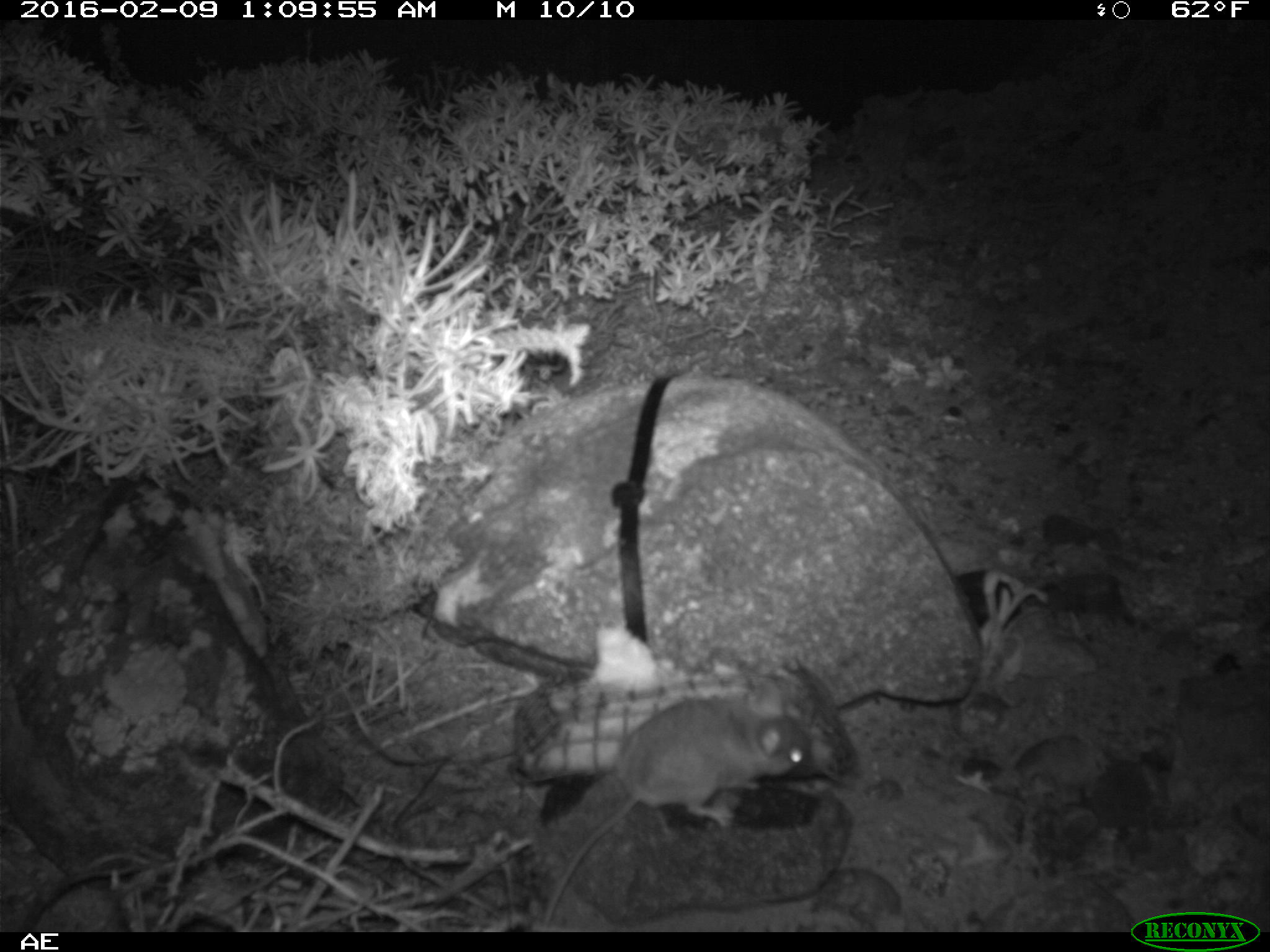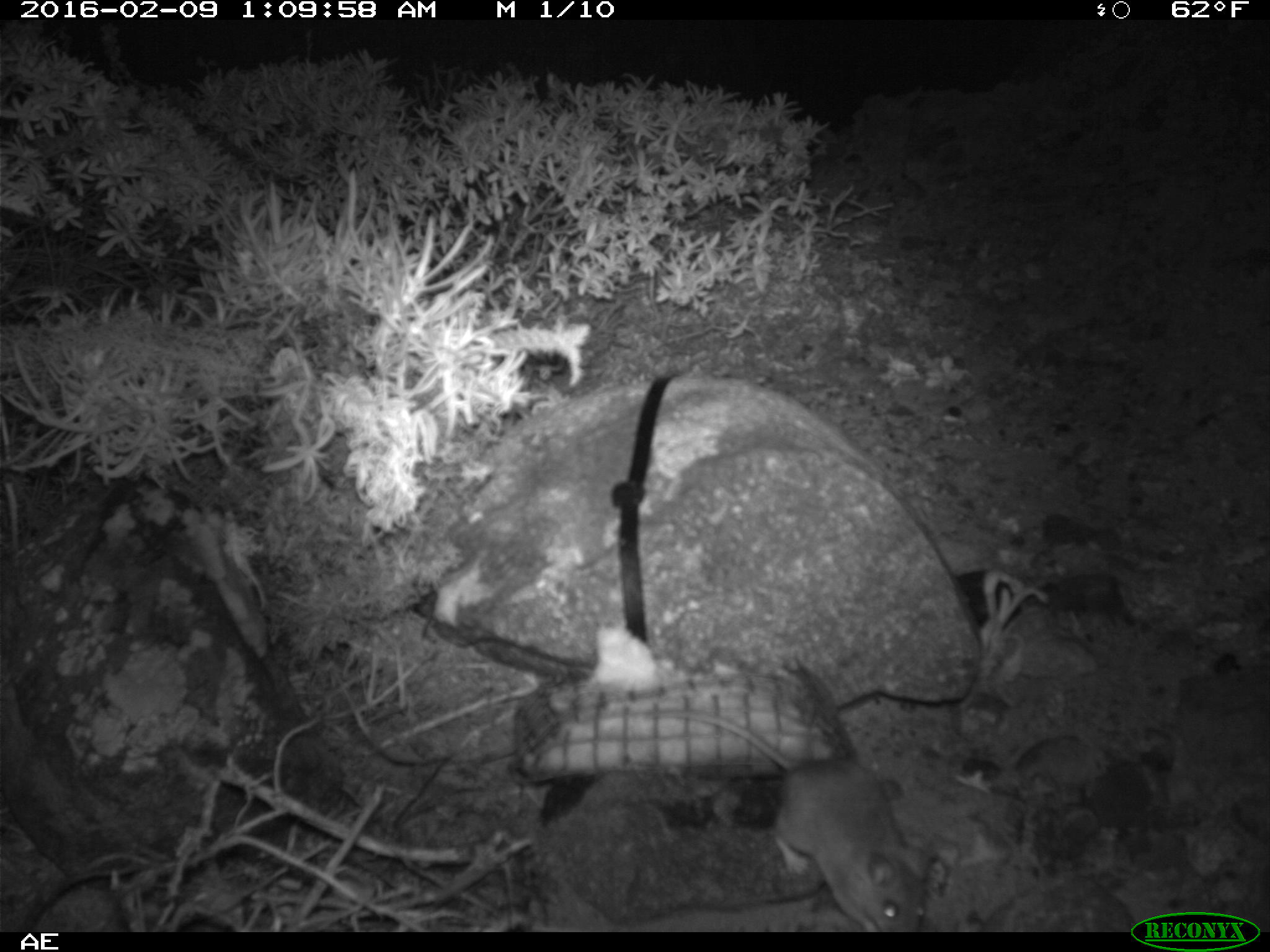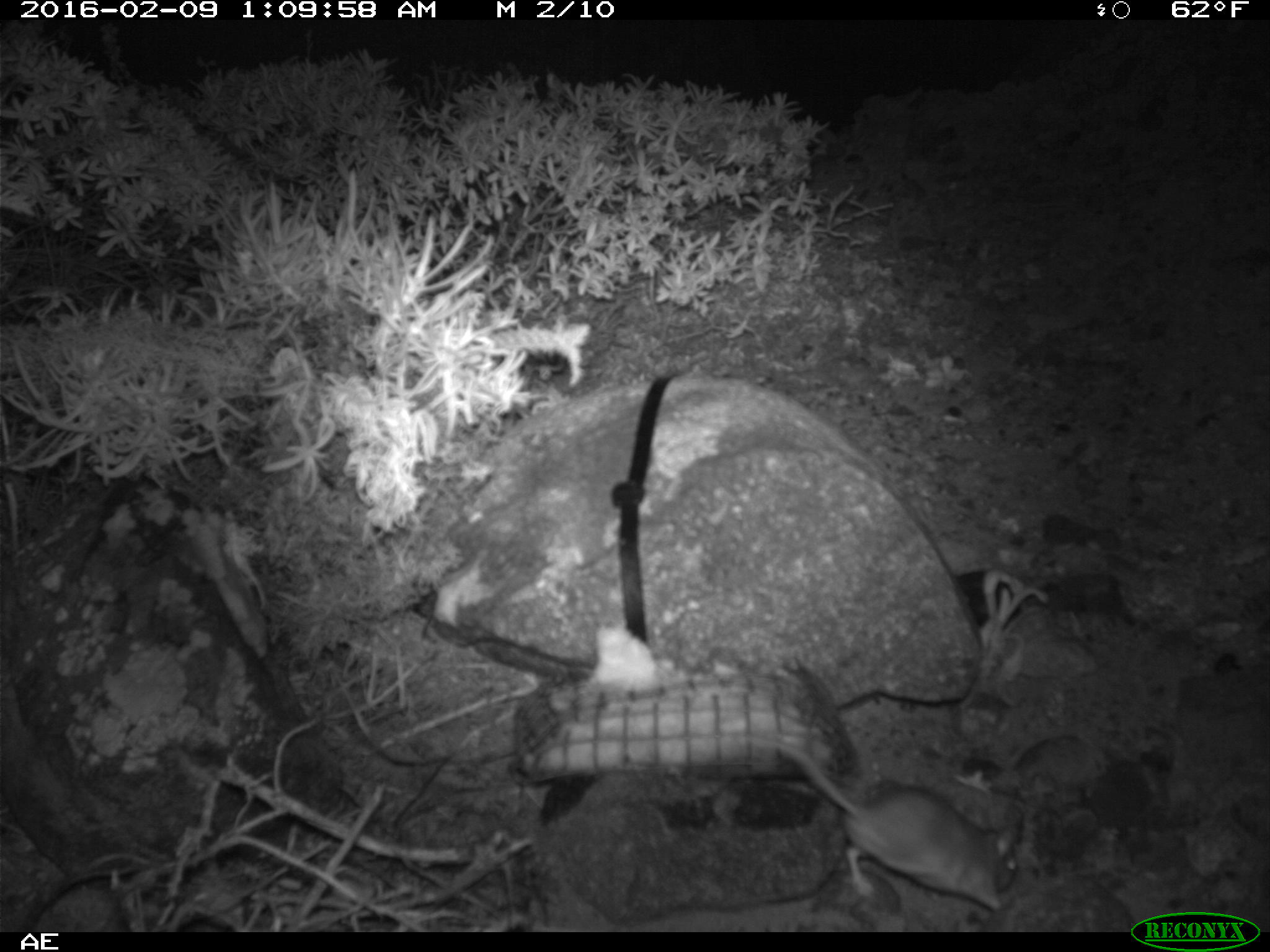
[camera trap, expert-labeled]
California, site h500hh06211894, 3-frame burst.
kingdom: Animalia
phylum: Chordata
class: Mammalia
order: Rodentia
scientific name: Rodentia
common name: rodent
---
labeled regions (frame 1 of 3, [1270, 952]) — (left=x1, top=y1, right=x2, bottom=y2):
rodent: (left=537, top=672, right=819, bottom=929)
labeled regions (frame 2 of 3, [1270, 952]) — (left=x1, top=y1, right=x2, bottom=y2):
rodent: (left=639, top=710, right=935, bottom=932)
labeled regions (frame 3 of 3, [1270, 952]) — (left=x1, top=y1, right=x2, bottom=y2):
rodent: (left=750, top=735, right=1019, bottom=914)